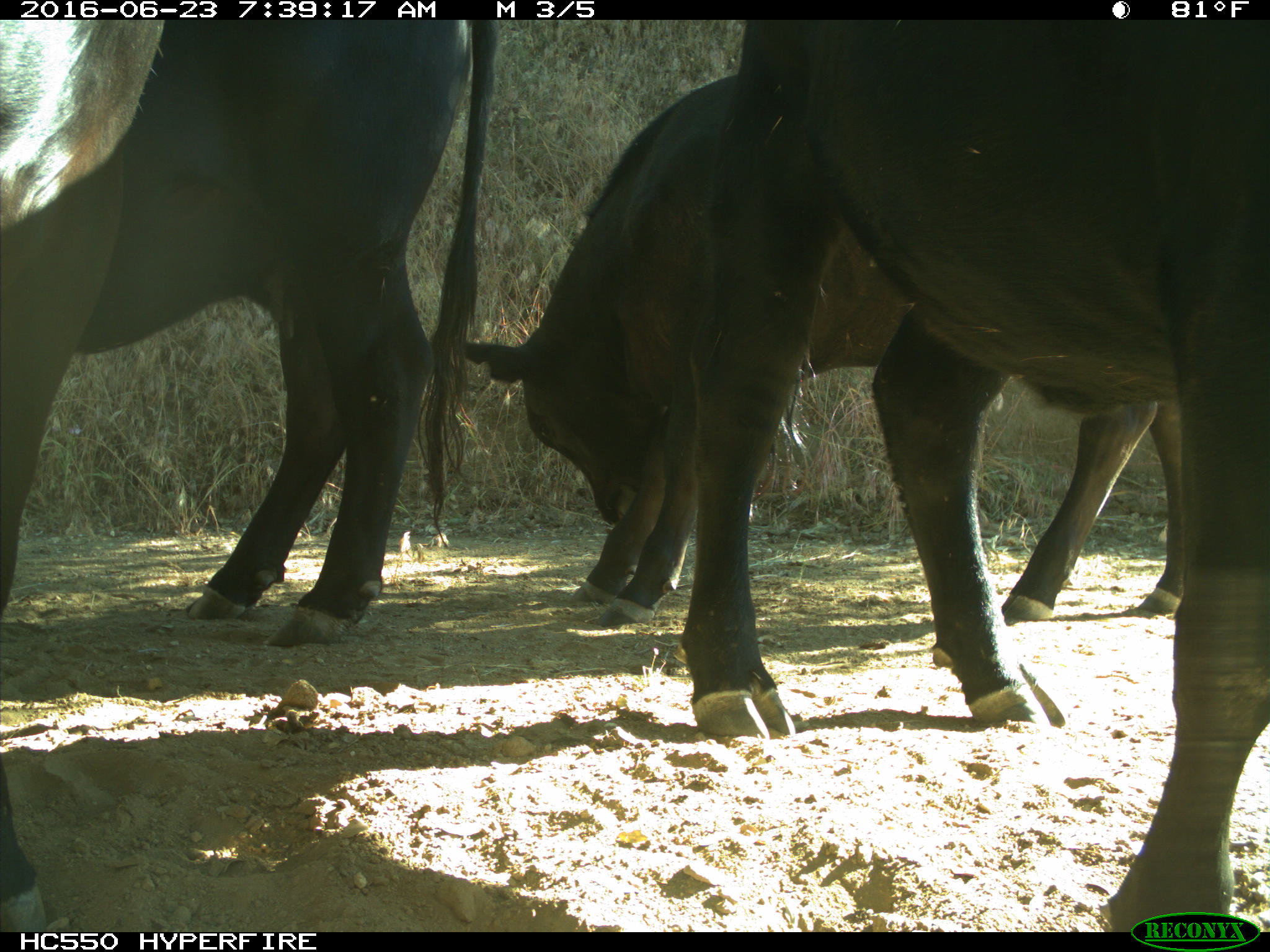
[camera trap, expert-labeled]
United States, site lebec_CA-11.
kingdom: Animalia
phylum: Chordata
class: Mammalia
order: Artiodactyla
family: Bovidae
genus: Bos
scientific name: Bos taurus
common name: domestic cow